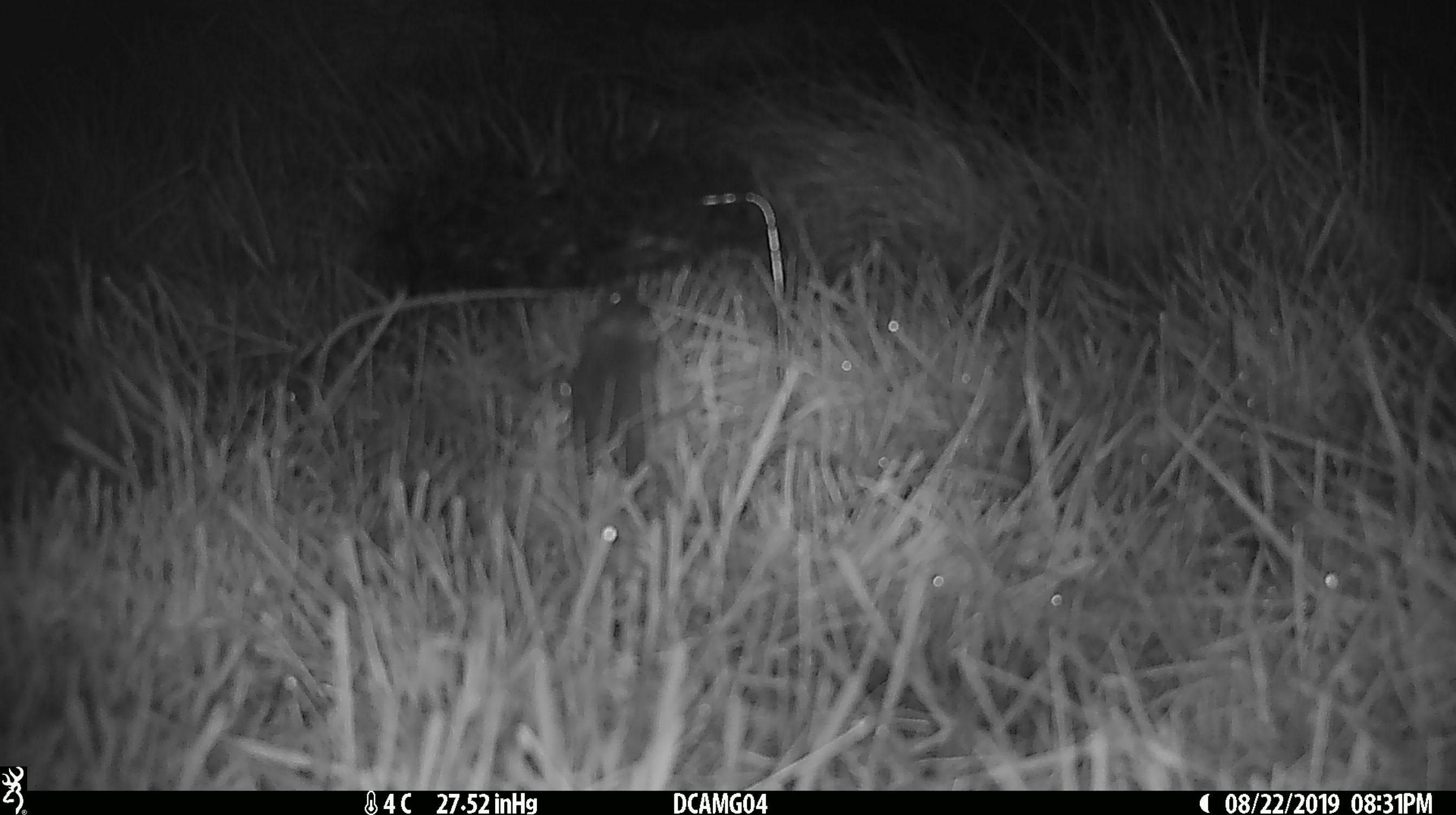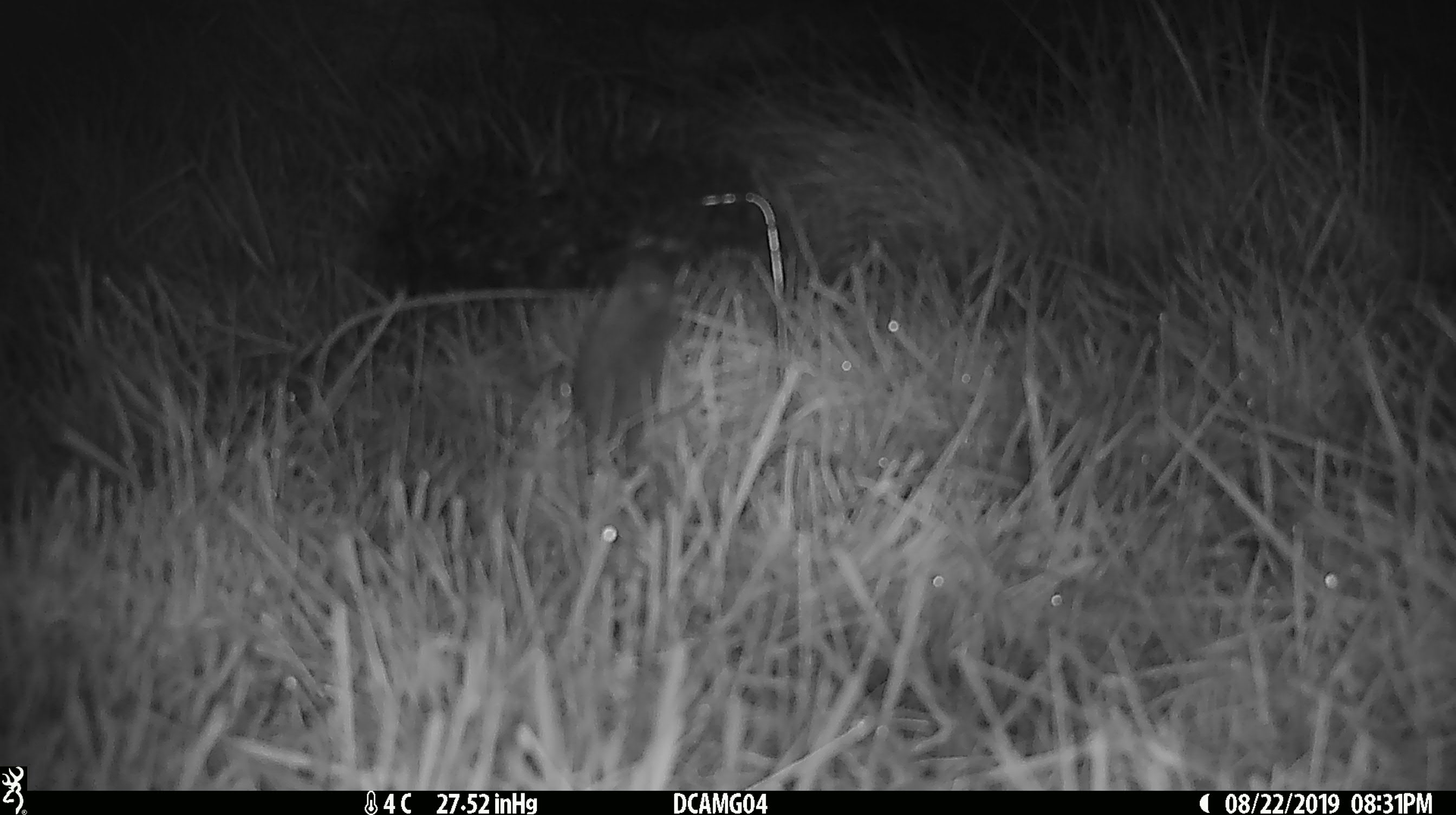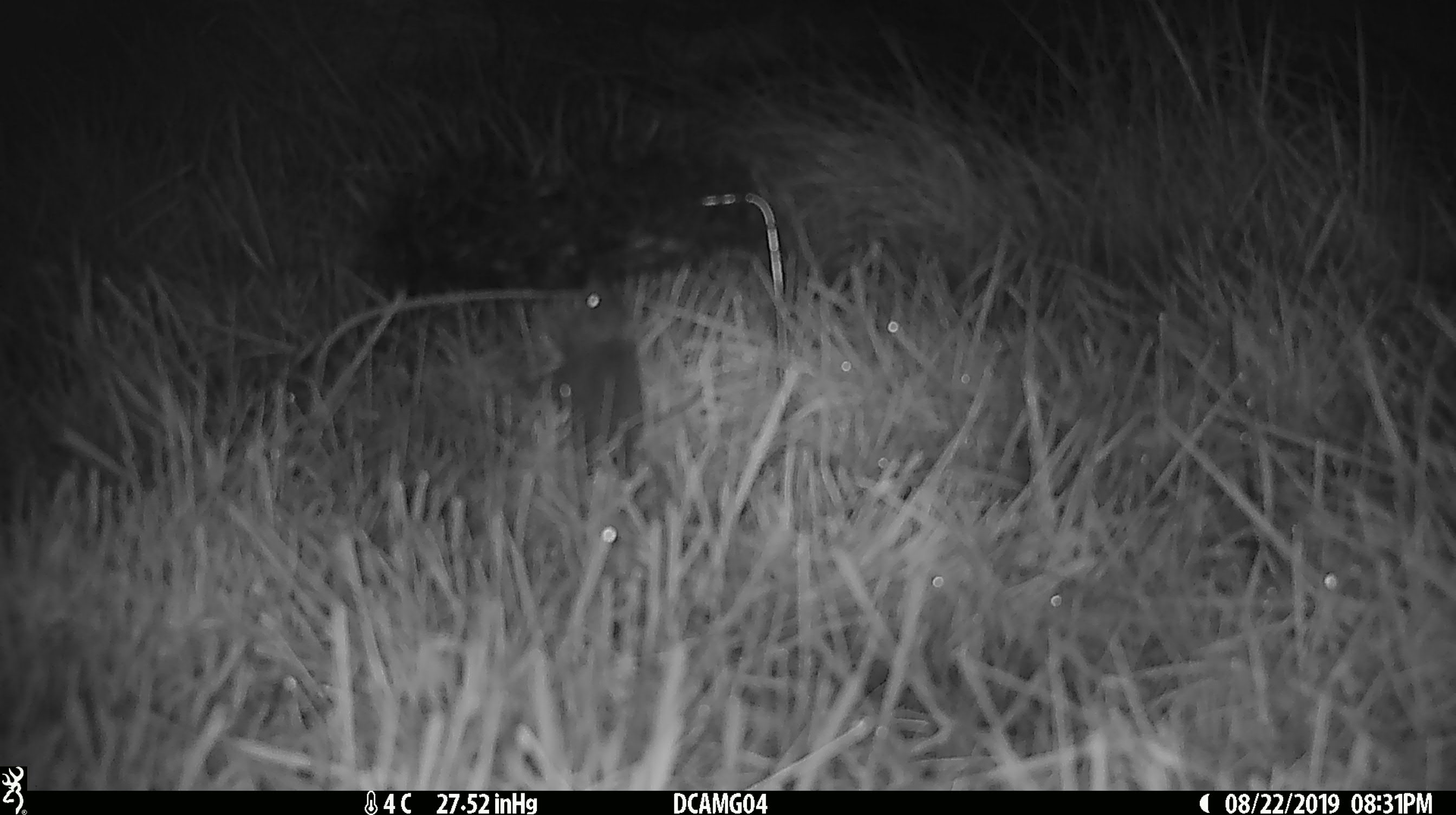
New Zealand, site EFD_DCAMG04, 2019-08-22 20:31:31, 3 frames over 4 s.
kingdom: Animalia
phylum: Chordata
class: Mammalia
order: Rodentia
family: Muridae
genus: Mus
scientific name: Mus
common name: mouse